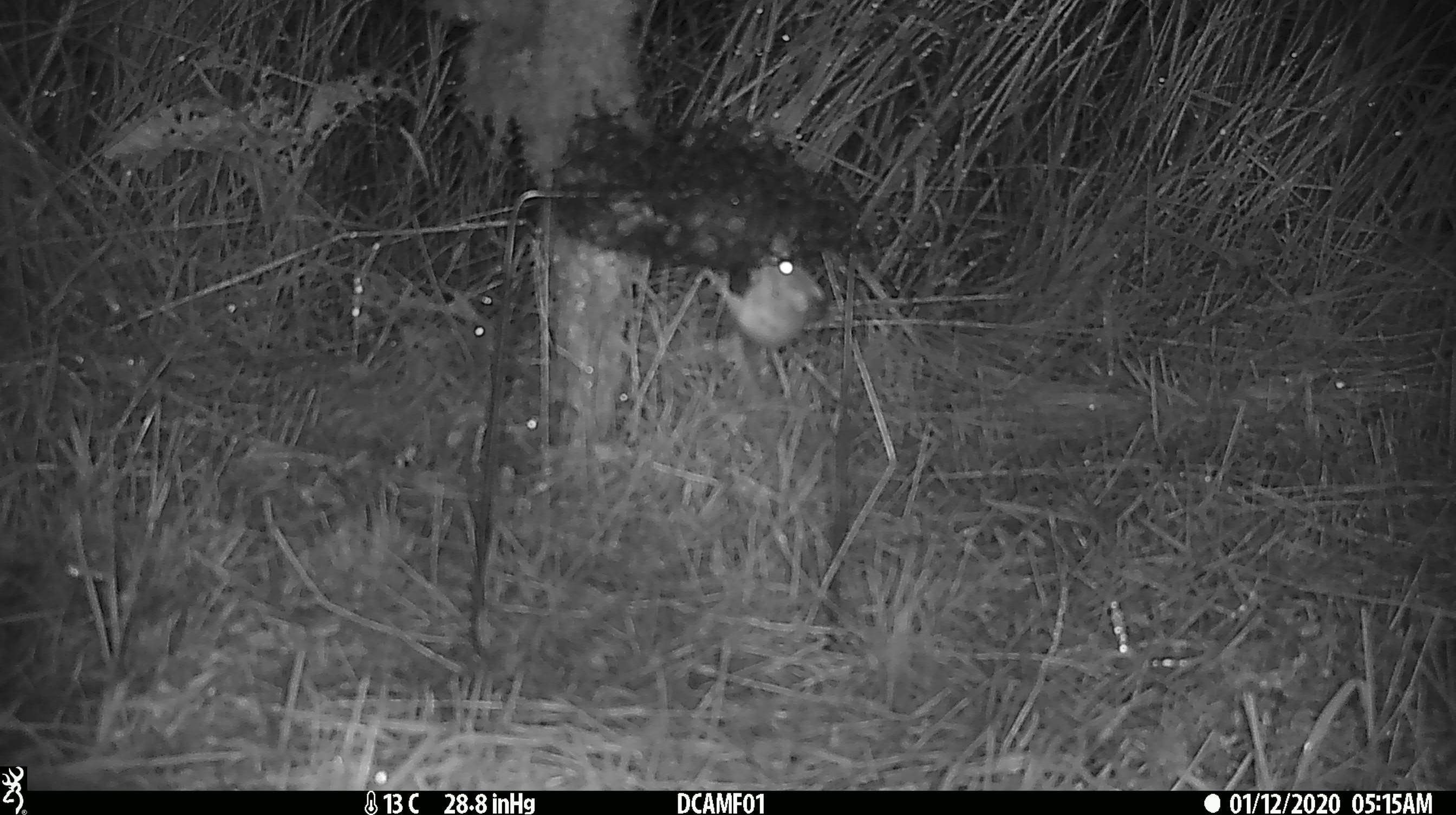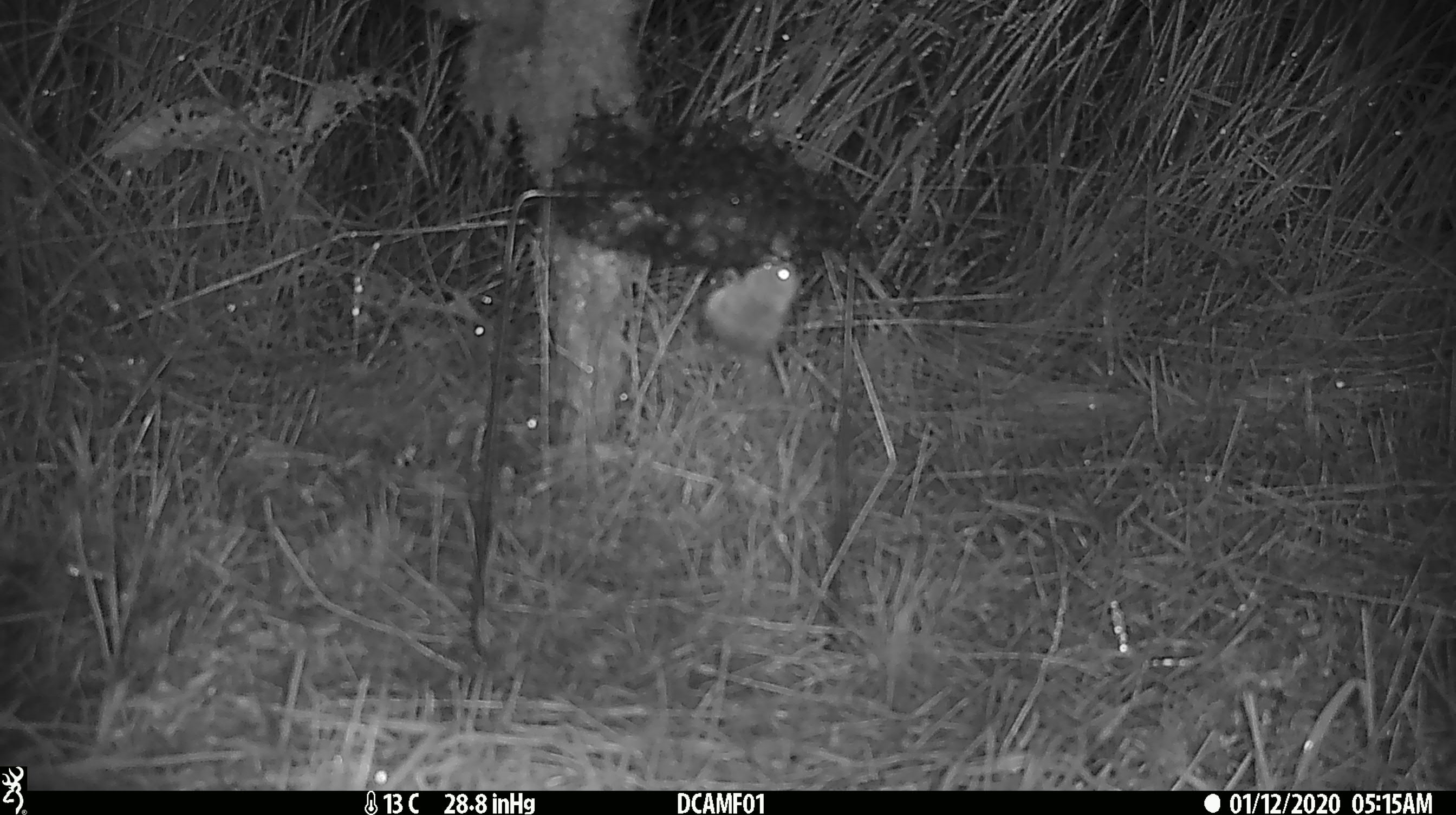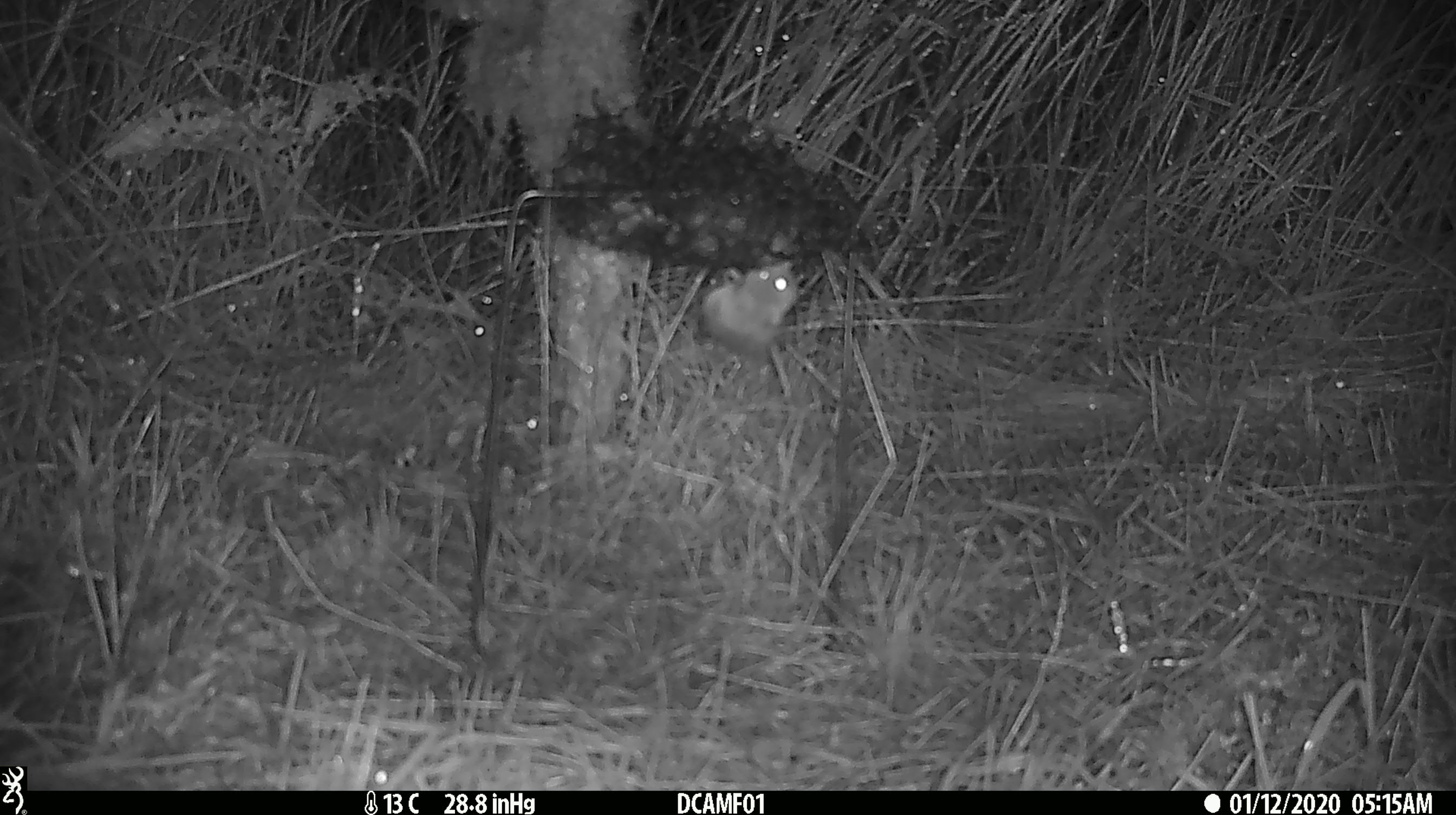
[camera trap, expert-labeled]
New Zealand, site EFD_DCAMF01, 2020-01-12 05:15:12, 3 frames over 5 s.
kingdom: Animalia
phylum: Chordata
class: Mammalia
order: Rodentia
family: Muridae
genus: Mus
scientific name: Mus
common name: mouse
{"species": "mouse (Mus)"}